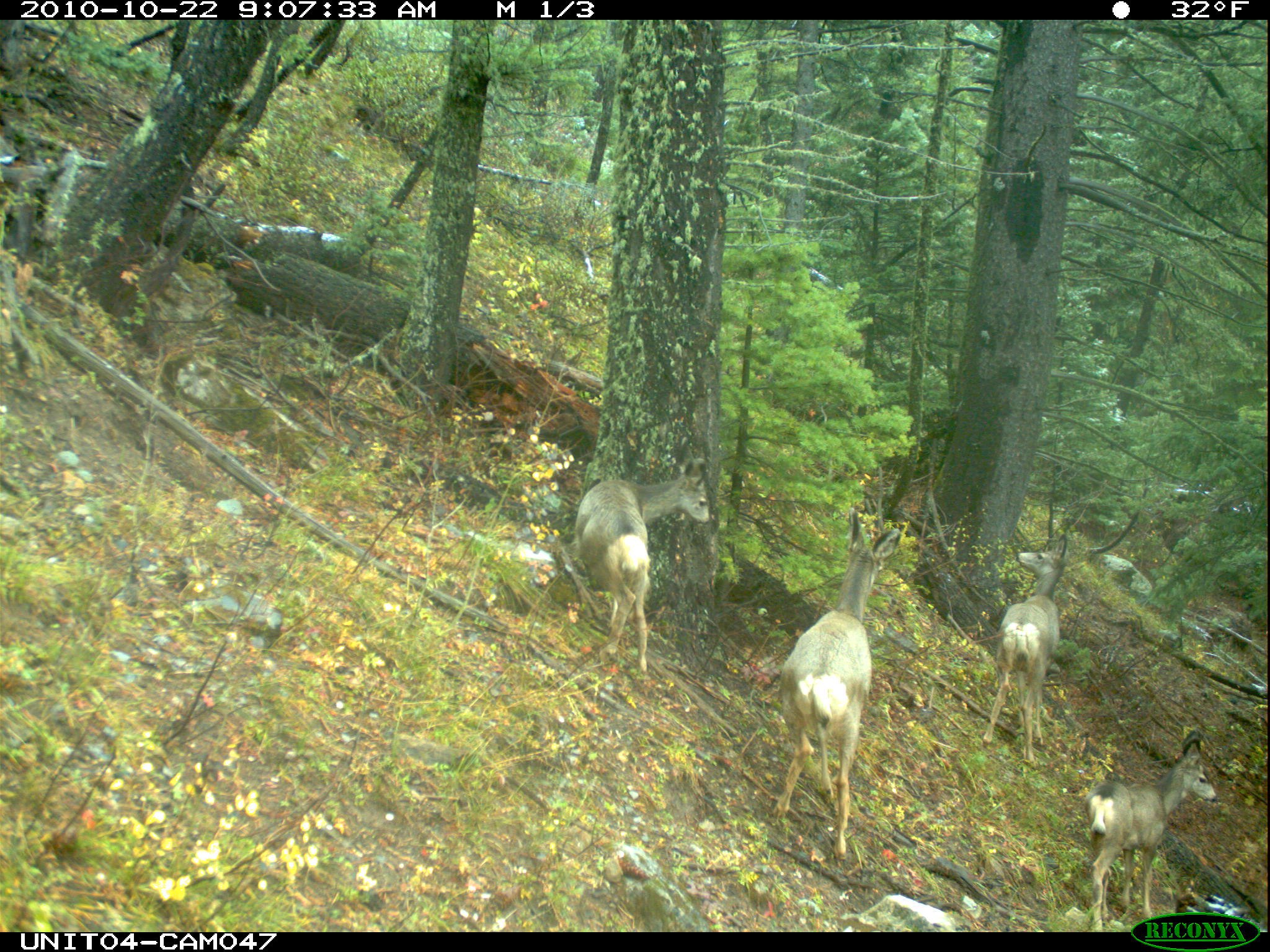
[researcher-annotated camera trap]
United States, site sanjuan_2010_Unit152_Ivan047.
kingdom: Animalia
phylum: Chordata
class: Mammalia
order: Artiodactyla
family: Cervidae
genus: Odocoileus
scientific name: Odocoileus hemionus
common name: mule deer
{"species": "Odocoileus hemionus (mule deer)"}